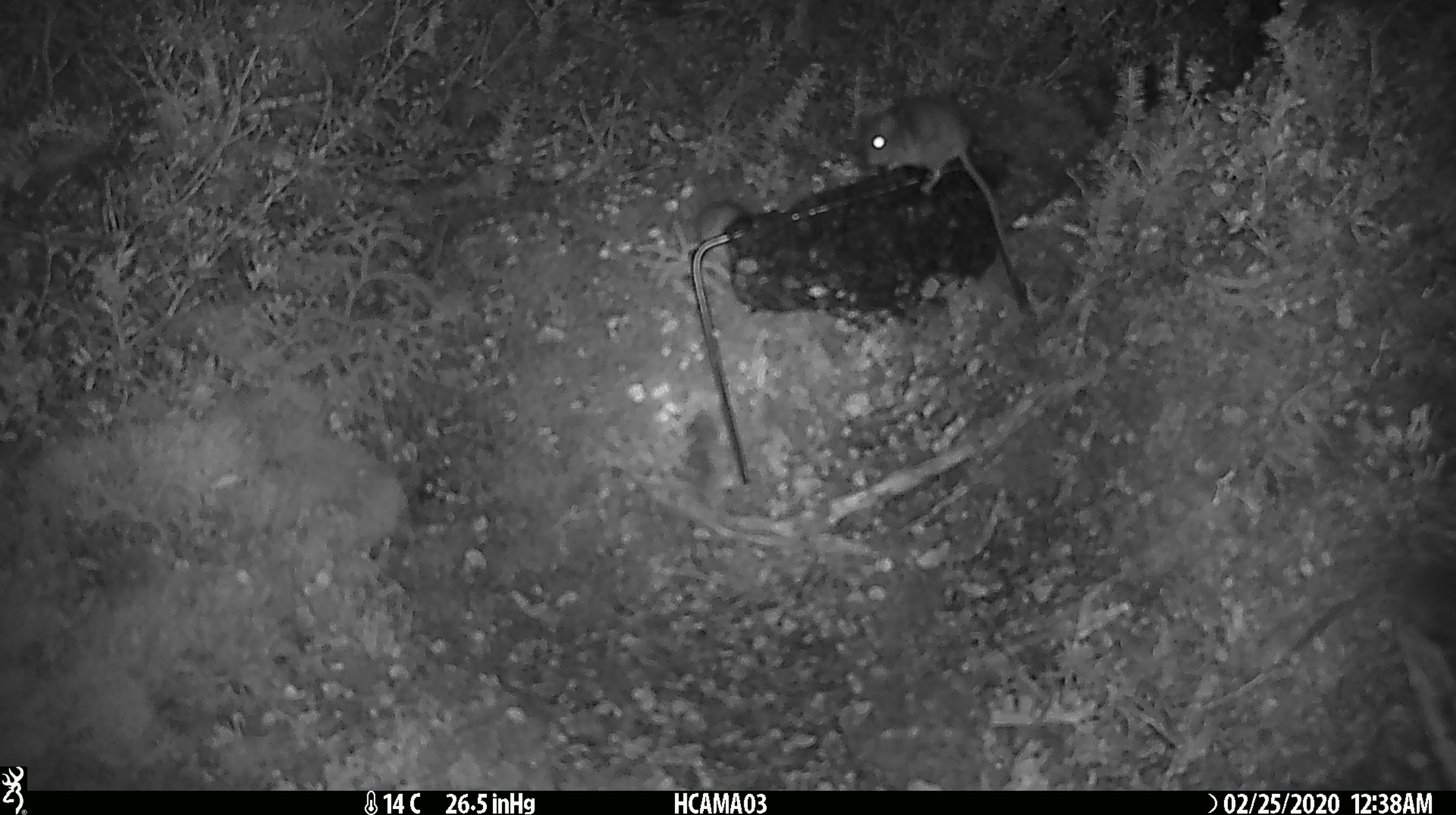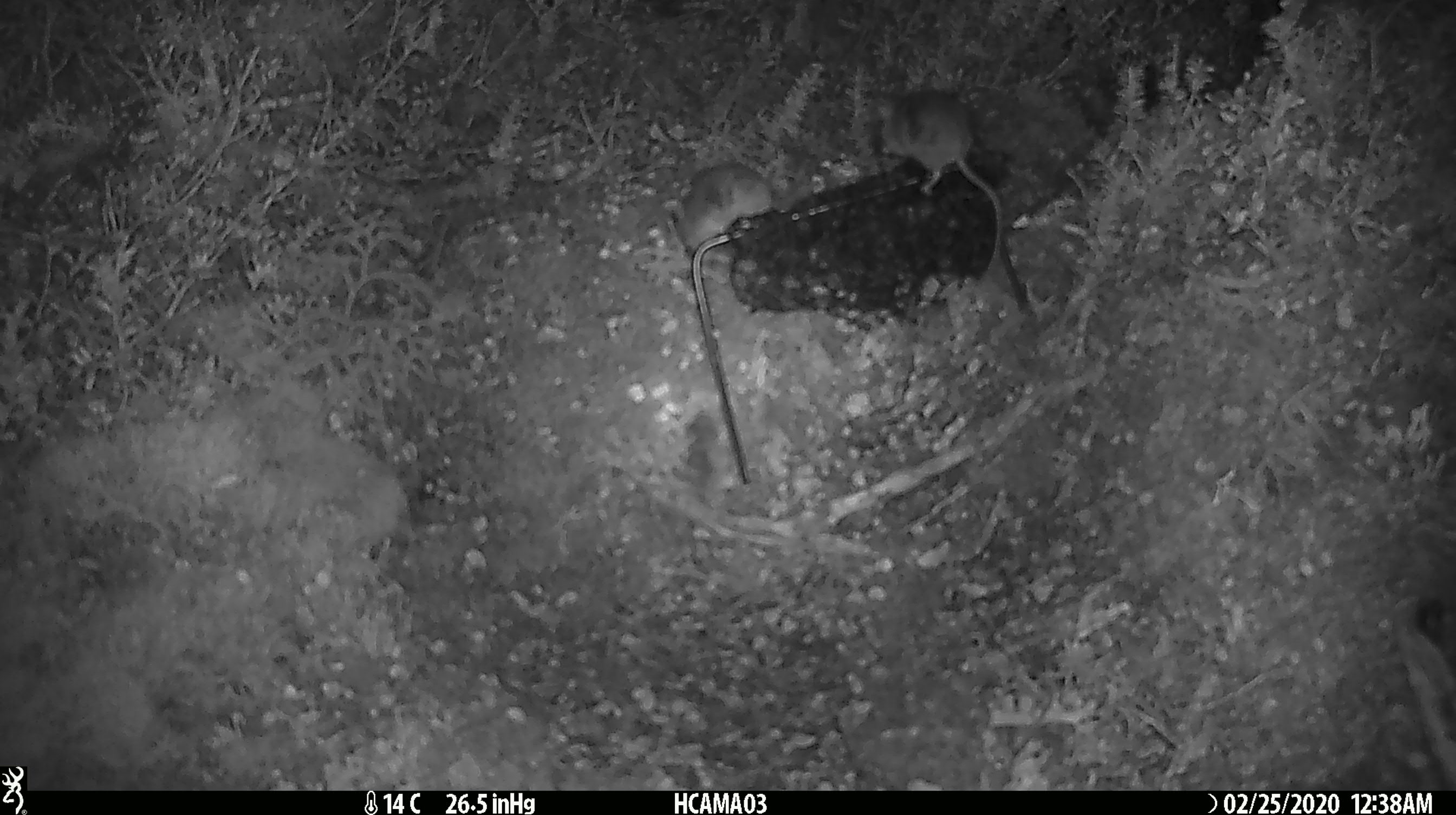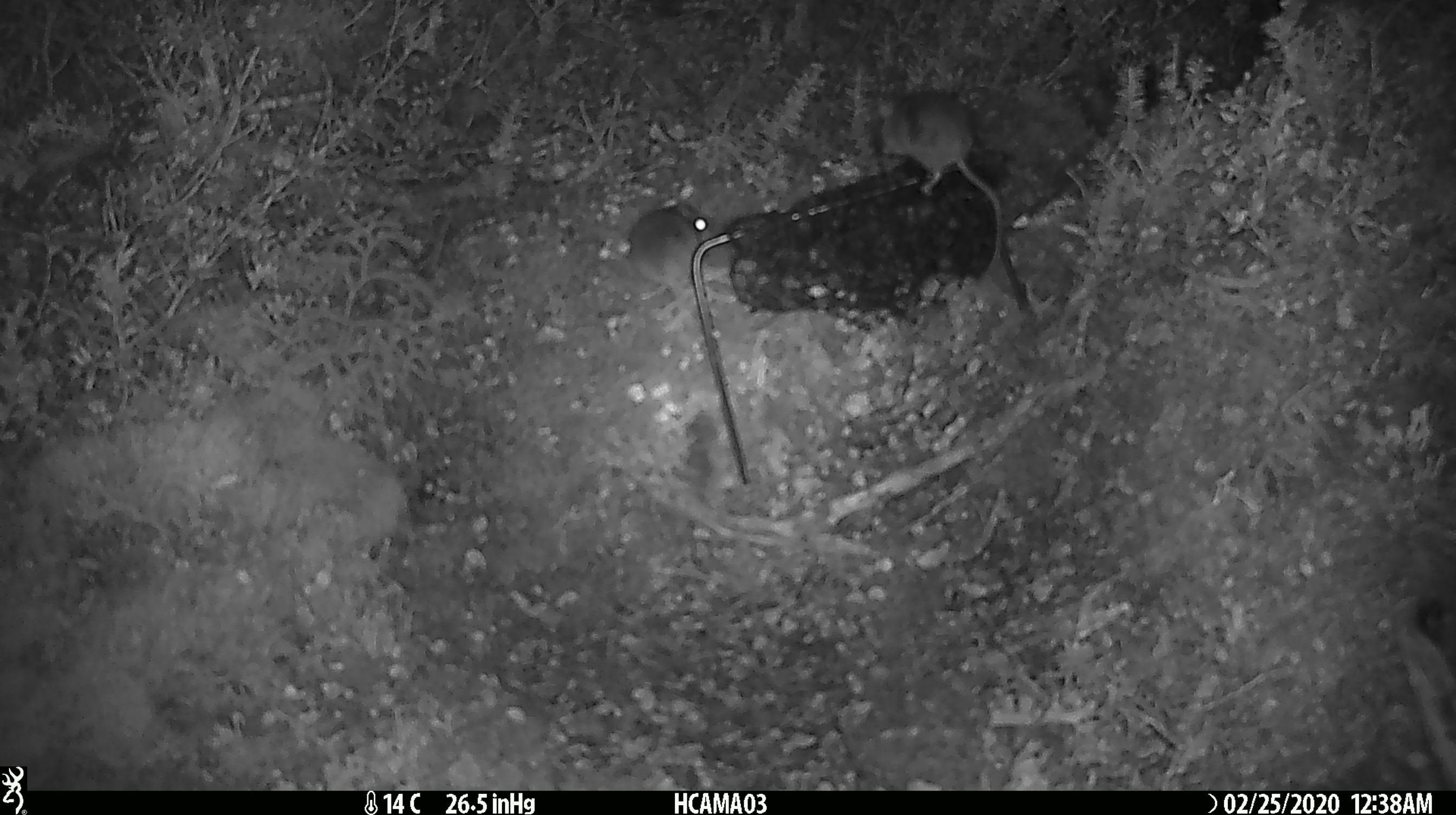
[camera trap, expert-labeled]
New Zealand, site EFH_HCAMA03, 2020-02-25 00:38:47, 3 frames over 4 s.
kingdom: Animalia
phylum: Chordata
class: Mammalia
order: Rodentia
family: Muridae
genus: Mus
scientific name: Mus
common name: mouse